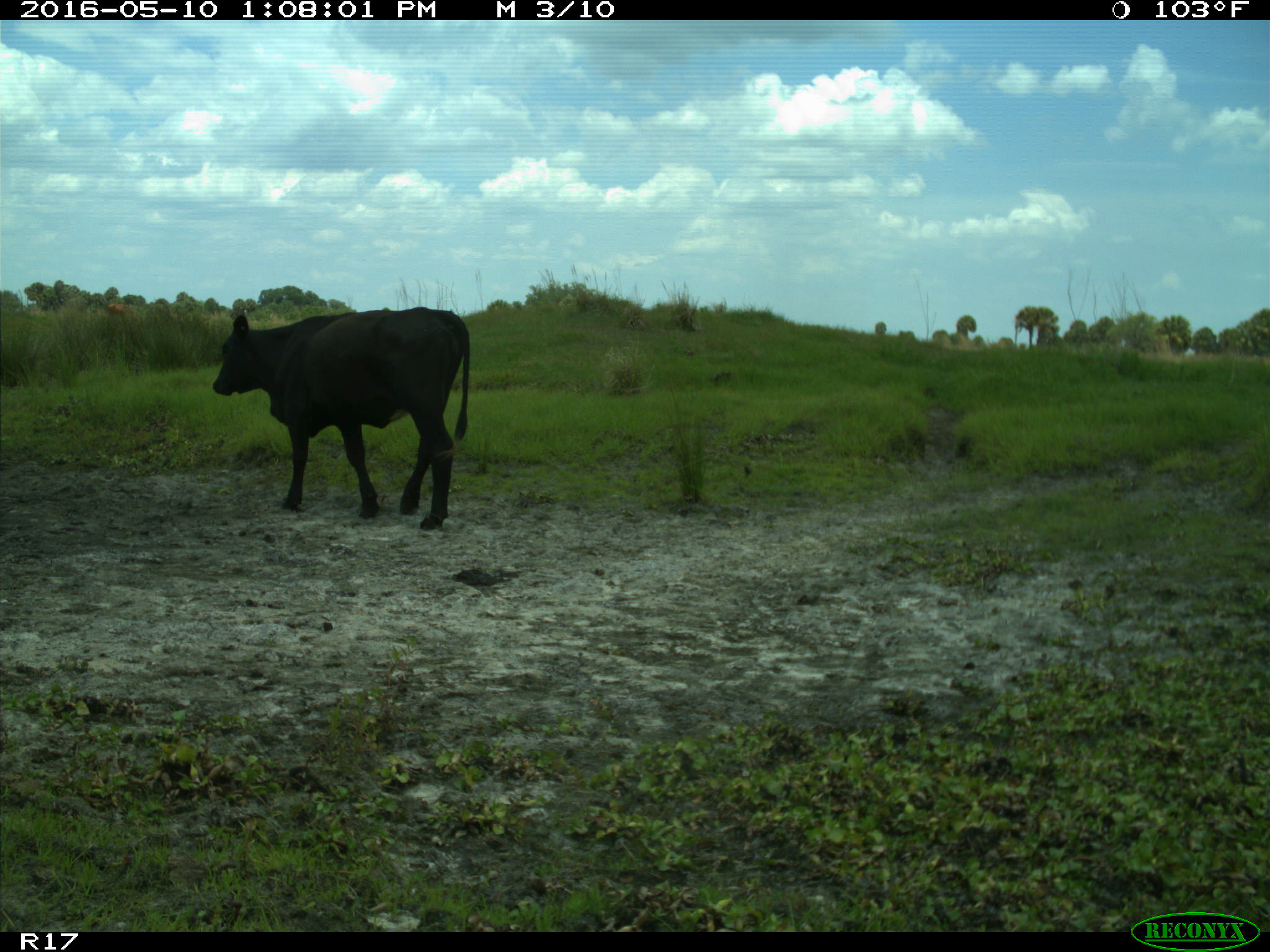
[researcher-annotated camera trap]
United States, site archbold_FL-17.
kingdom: Animalia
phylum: Chordata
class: Mammalia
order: Artiodactyla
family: Bovidae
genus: Bos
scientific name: Bos taurus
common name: domestic cow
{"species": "Bos taurus (domestic cow)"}